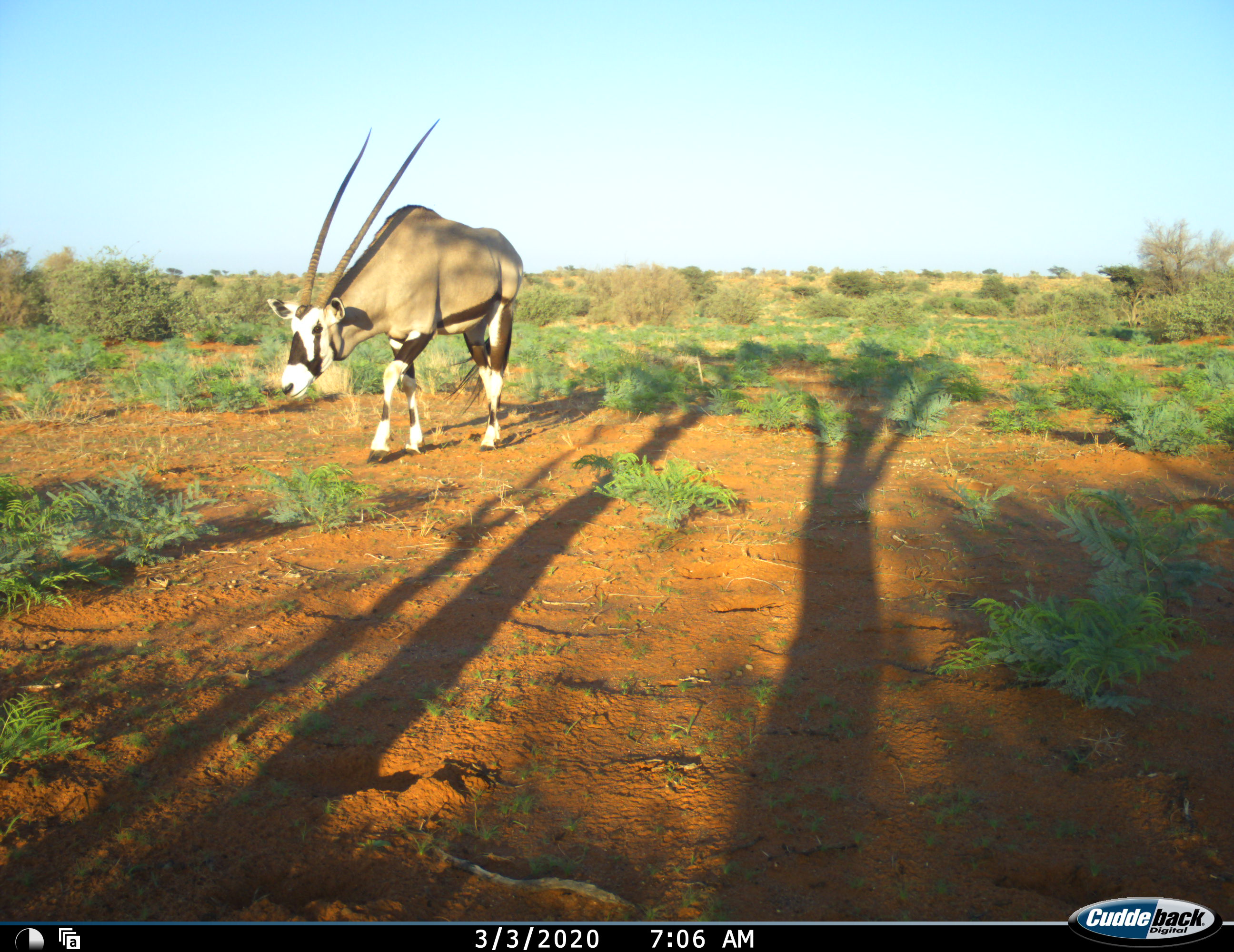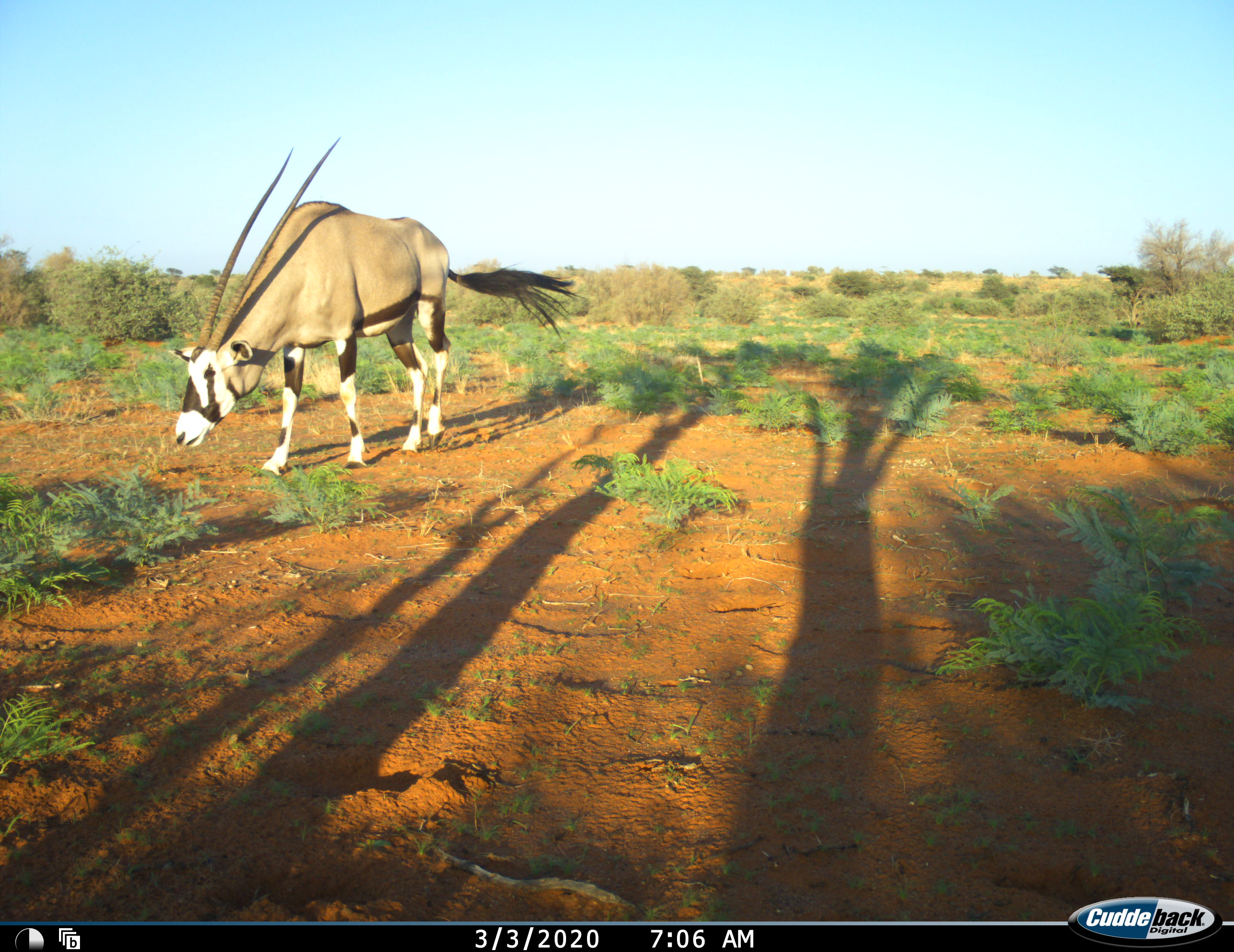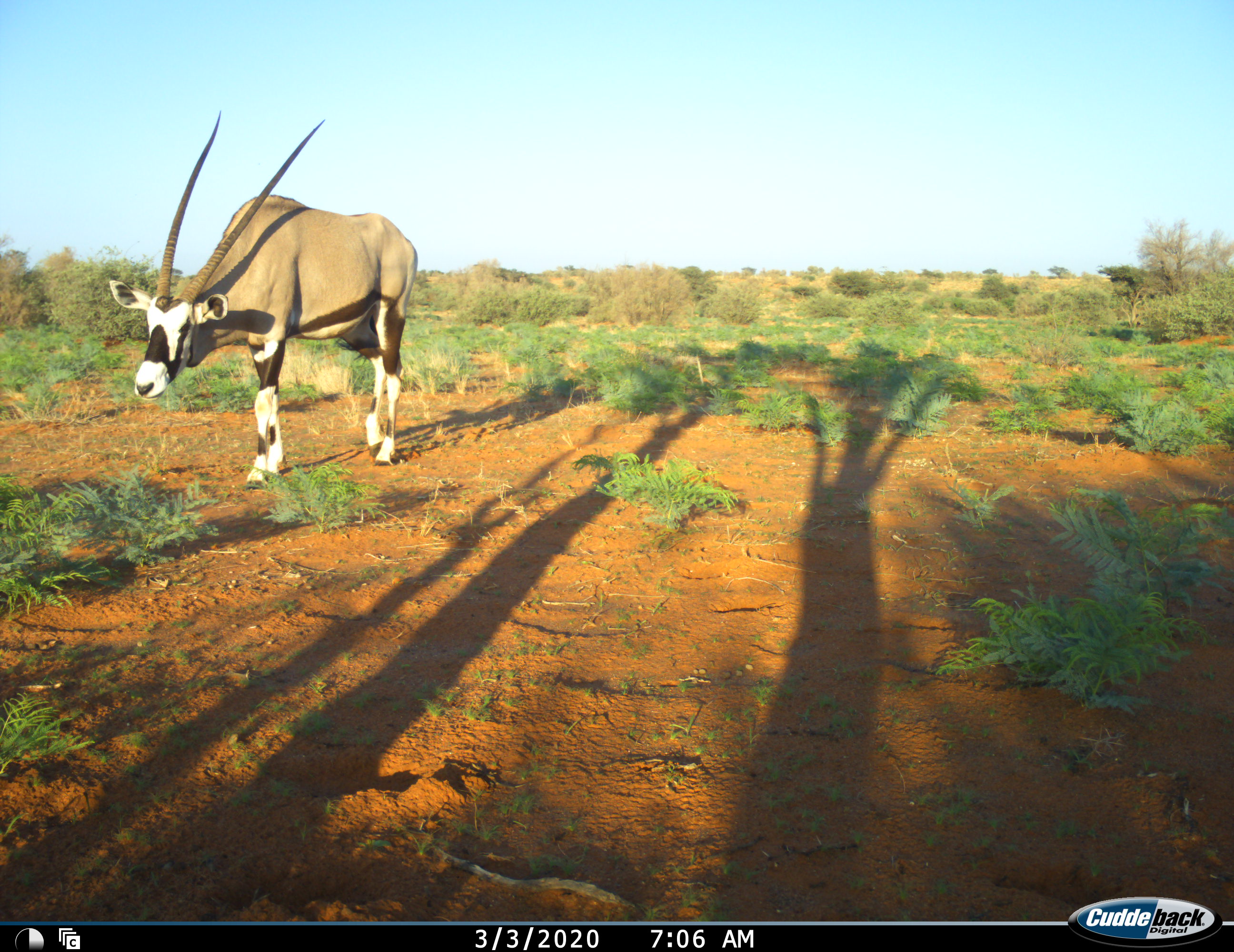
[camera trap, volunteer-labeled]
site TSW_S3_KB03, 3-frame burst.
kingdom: Animalia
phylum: Chordata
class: Mammalia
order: Artiodactyla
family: Bovidae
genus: Oryx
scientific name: Oryx gazella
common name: gemsbok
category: oryx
Oryx (gemsbok) (Oryx gazella), count 1. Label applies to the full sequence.